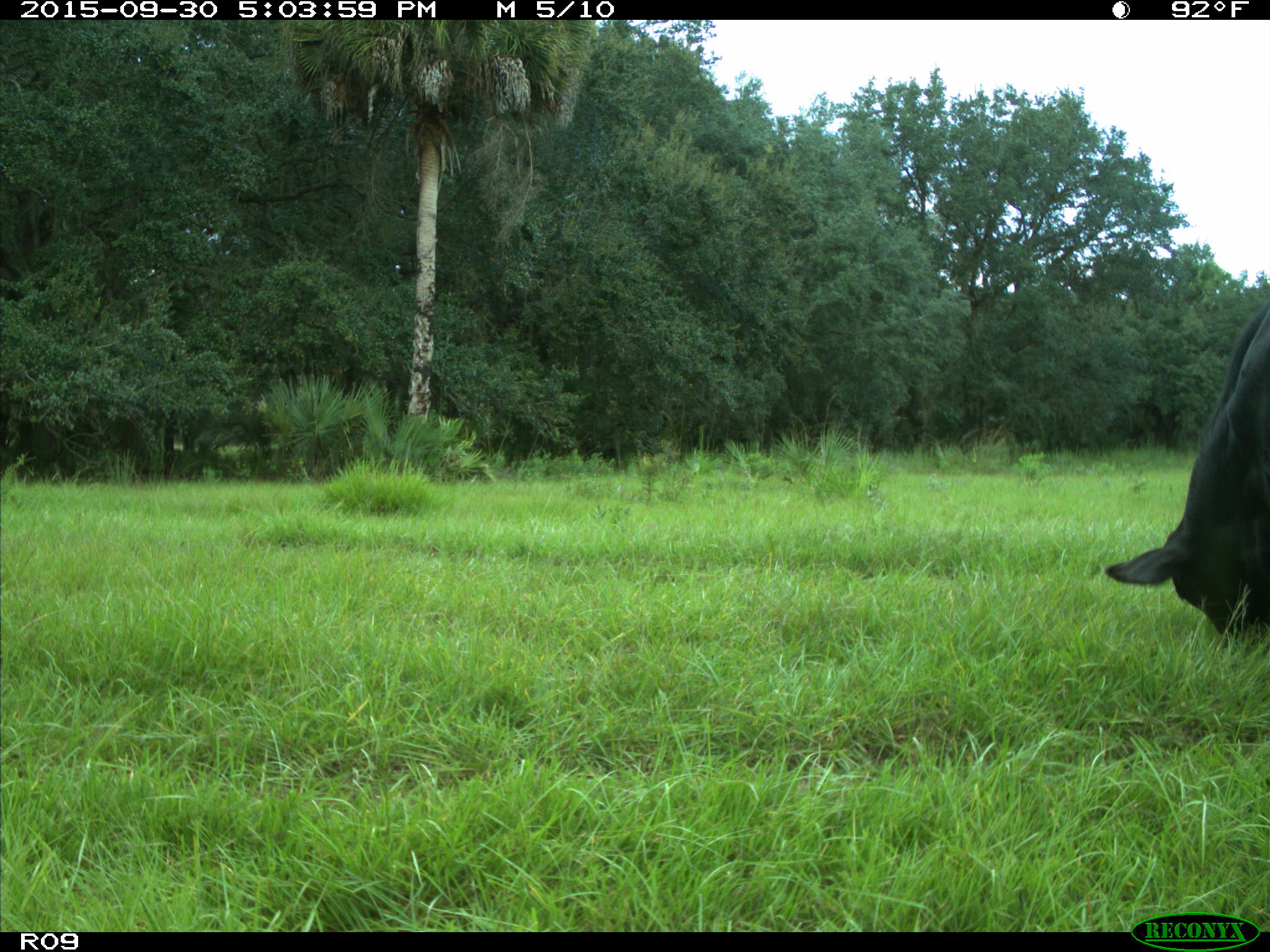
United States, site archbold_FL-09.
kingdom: Animalia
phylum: Chordata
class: Mammalia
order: Artiodactyla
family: Bovidae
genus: Bos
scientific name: Bos taurus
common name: domestic cow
Bos taurus (domestic cow).